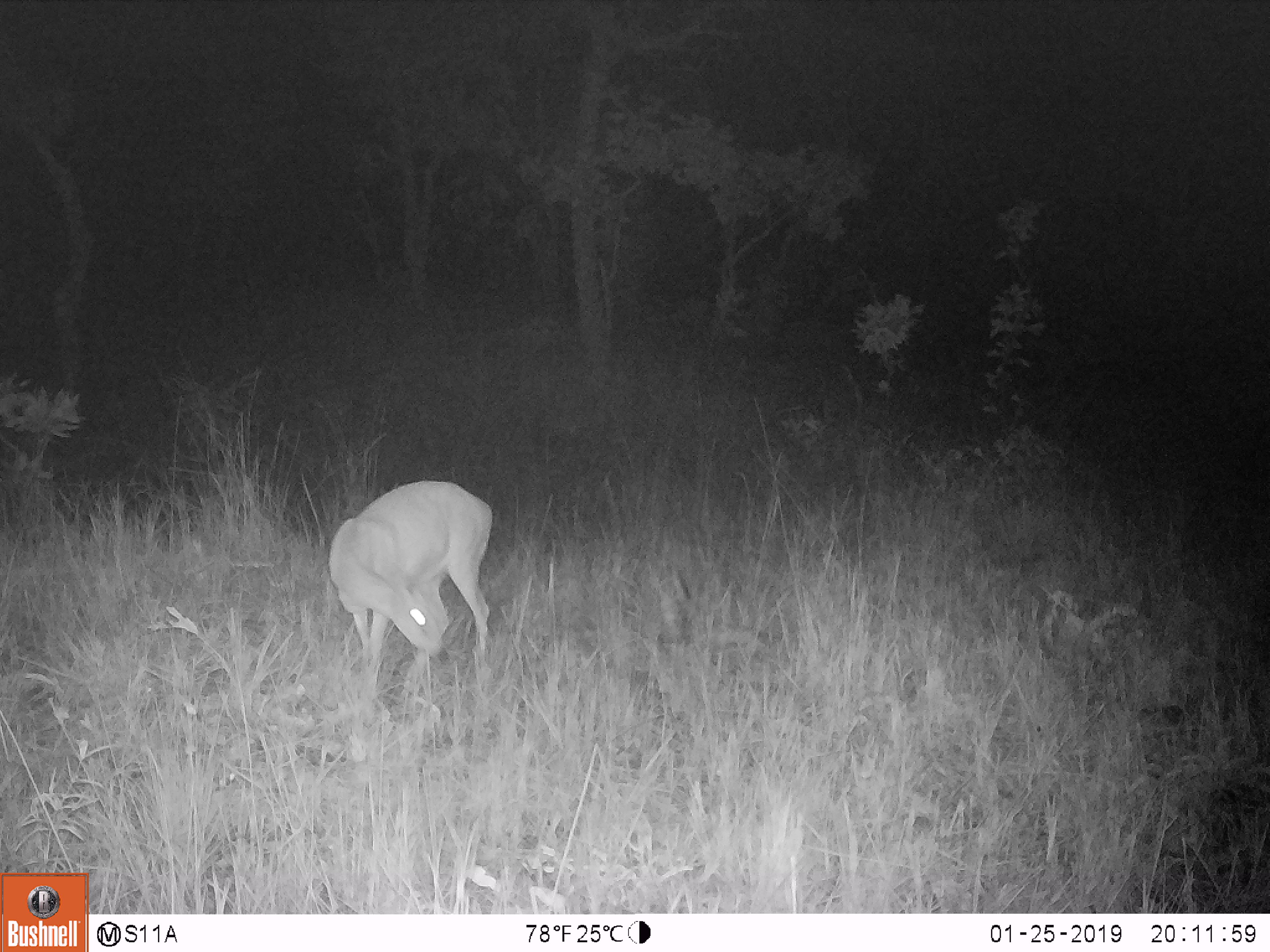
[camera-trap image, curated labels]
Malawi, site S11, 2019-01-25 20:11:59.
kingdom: Animalia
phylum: Chordata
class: Mammalia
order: Artiodactyla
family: Bovidae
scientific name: Antilopinae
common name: small antelope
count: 1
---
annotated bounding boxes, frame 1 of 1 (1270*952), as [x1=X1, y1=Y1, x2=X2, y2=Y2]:
small antelope: [x1=322, y1=453, x2=514, y2=715]